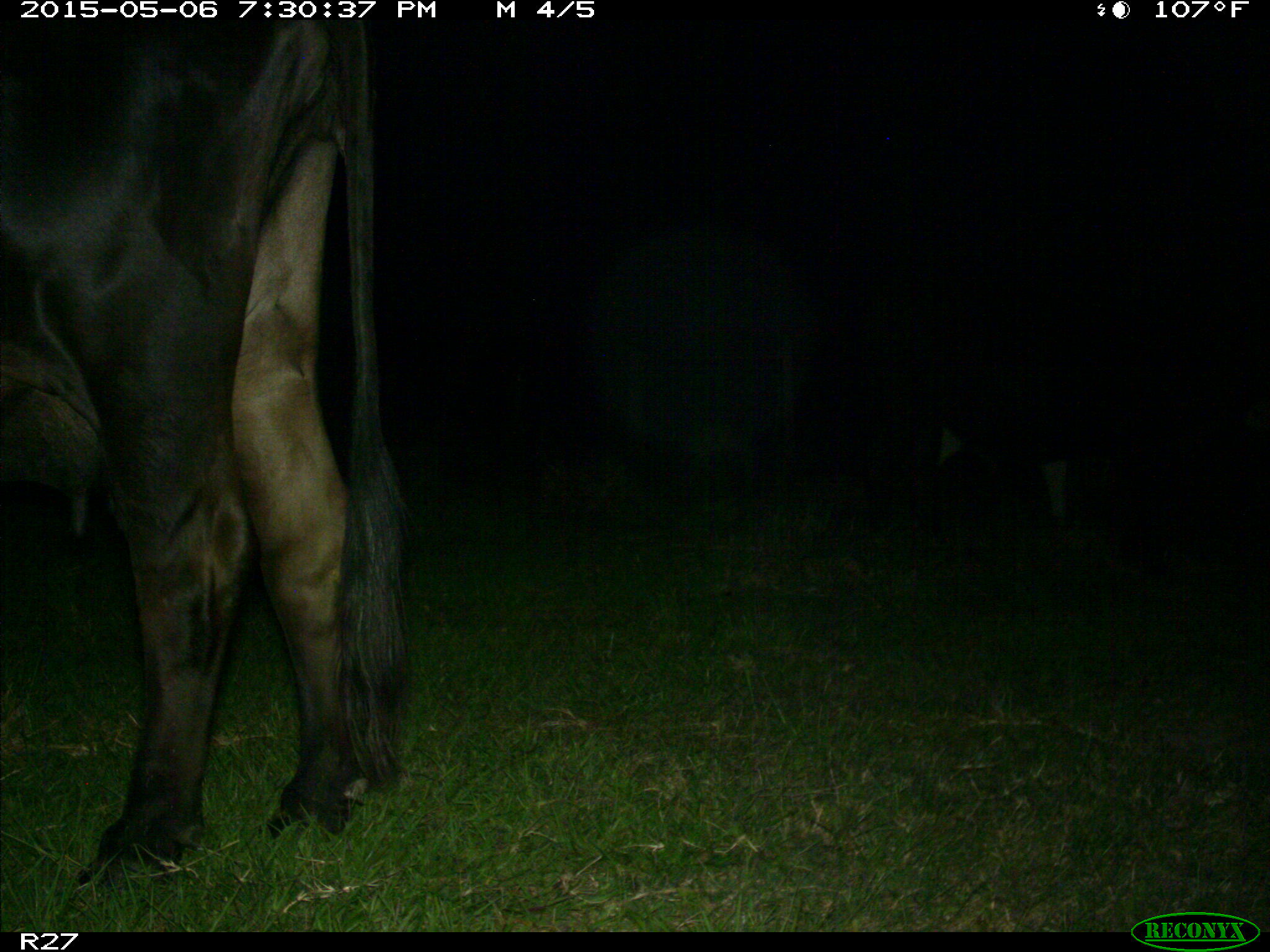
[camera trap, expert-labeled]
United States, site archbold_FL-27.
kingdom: Animalia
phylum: Chordata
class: Mammalia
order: Artiodactyla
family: Bovidae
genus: Bos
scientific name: Bos taurus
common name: domestic cow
Bos taurus (domestic cow).